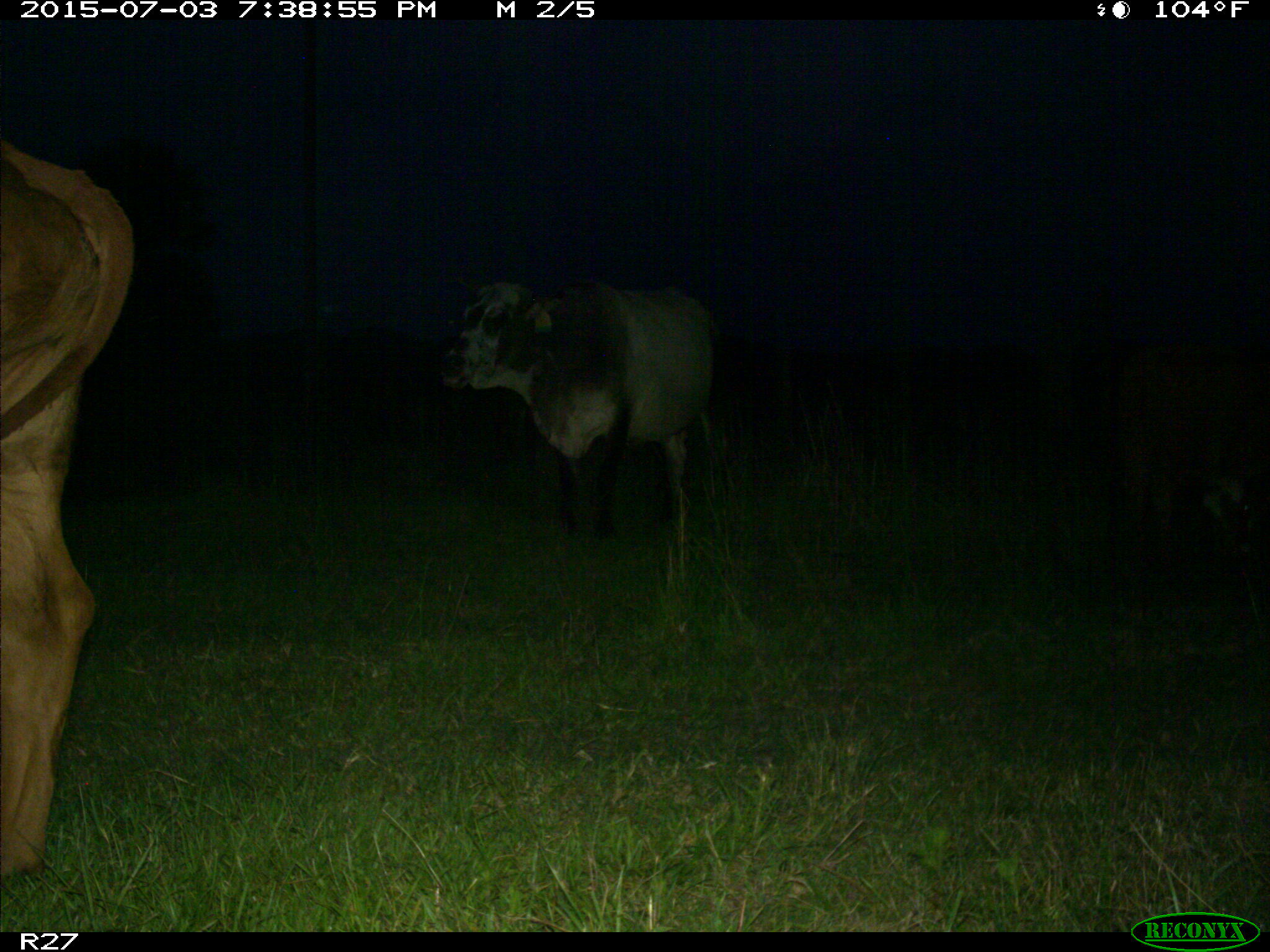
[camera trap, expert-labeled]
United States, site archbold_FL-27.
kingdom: Animalia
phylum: Chordata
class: Mammalia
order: Artiodactyla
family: Bovidae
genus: Bos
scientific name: Bos taurus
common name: domestic cow